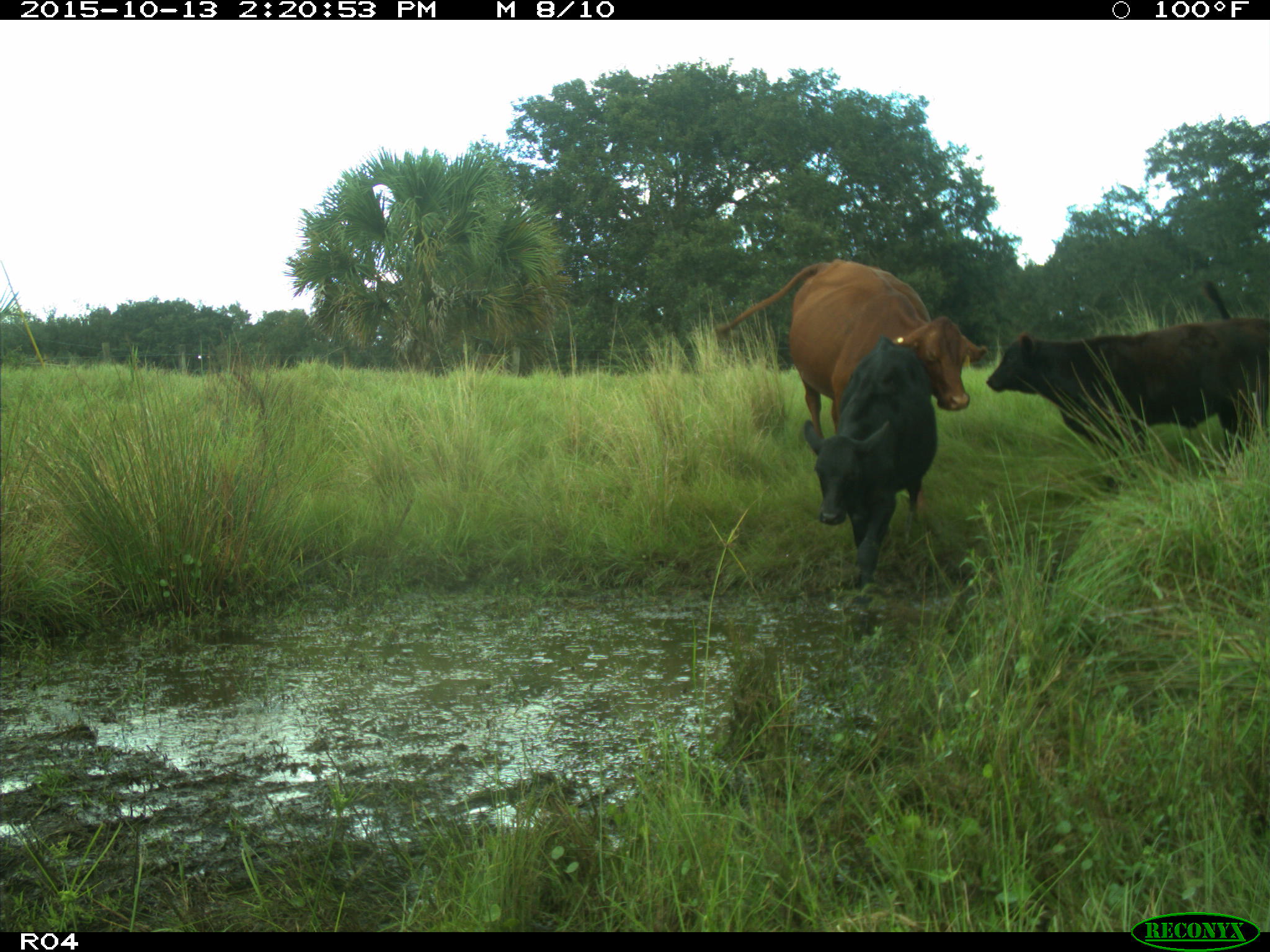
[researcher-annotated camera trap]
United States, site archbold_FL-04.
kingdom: Animalia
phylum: Chordata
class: Mammalia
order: Artiodactyla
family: Bovidae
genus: Bos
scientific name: Bos taurus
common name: domestic cow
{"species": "Bos taurus (domestic cow)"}